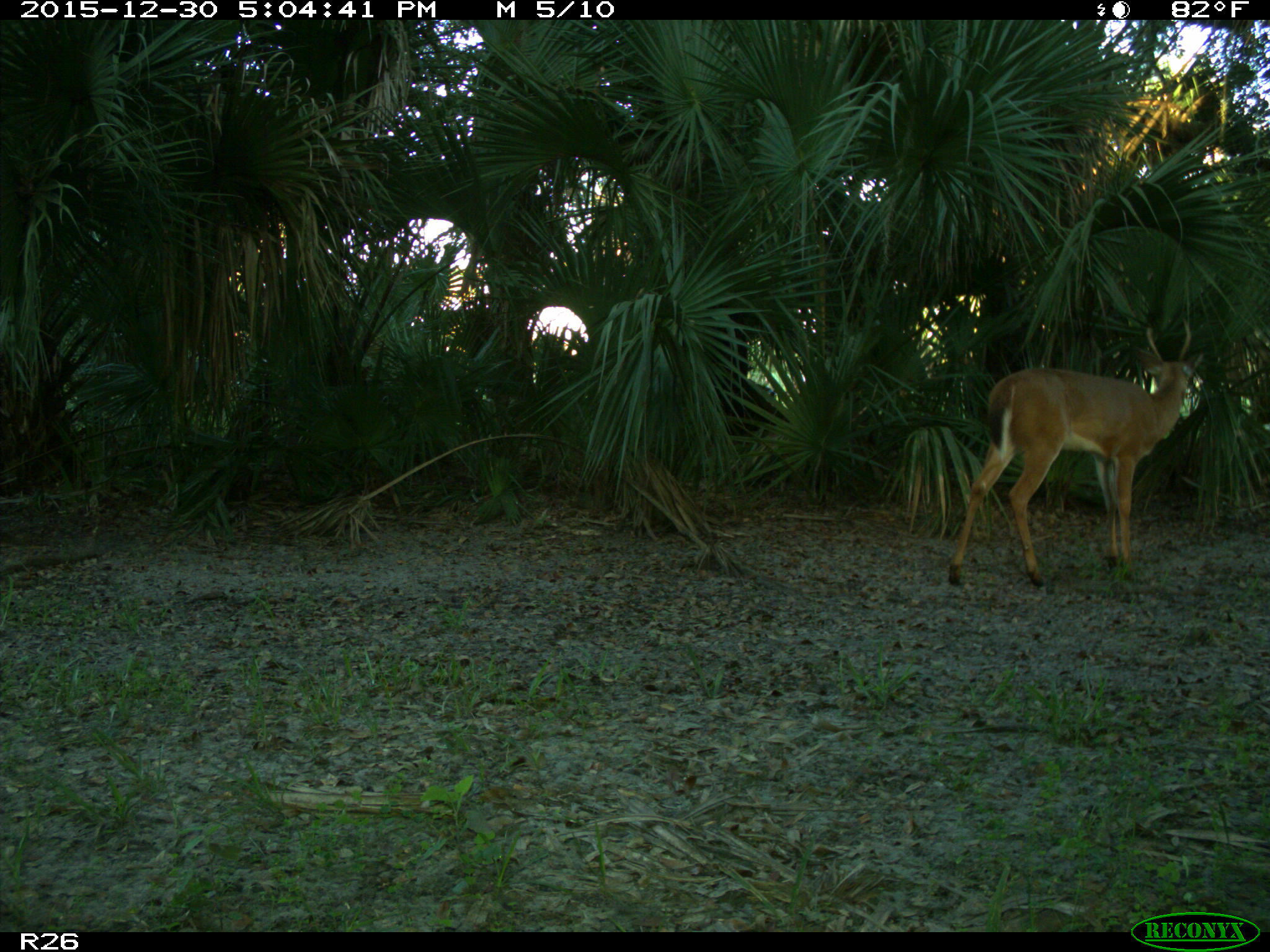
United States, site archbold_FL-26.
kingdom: Animalia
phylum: Chordata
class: Mammalia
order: Artiodactyla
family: Cervidae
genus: Odocoileus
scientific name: Odocoileus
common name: deer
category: unidentified deer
Unidentified deer (deer) (Odocoileus).